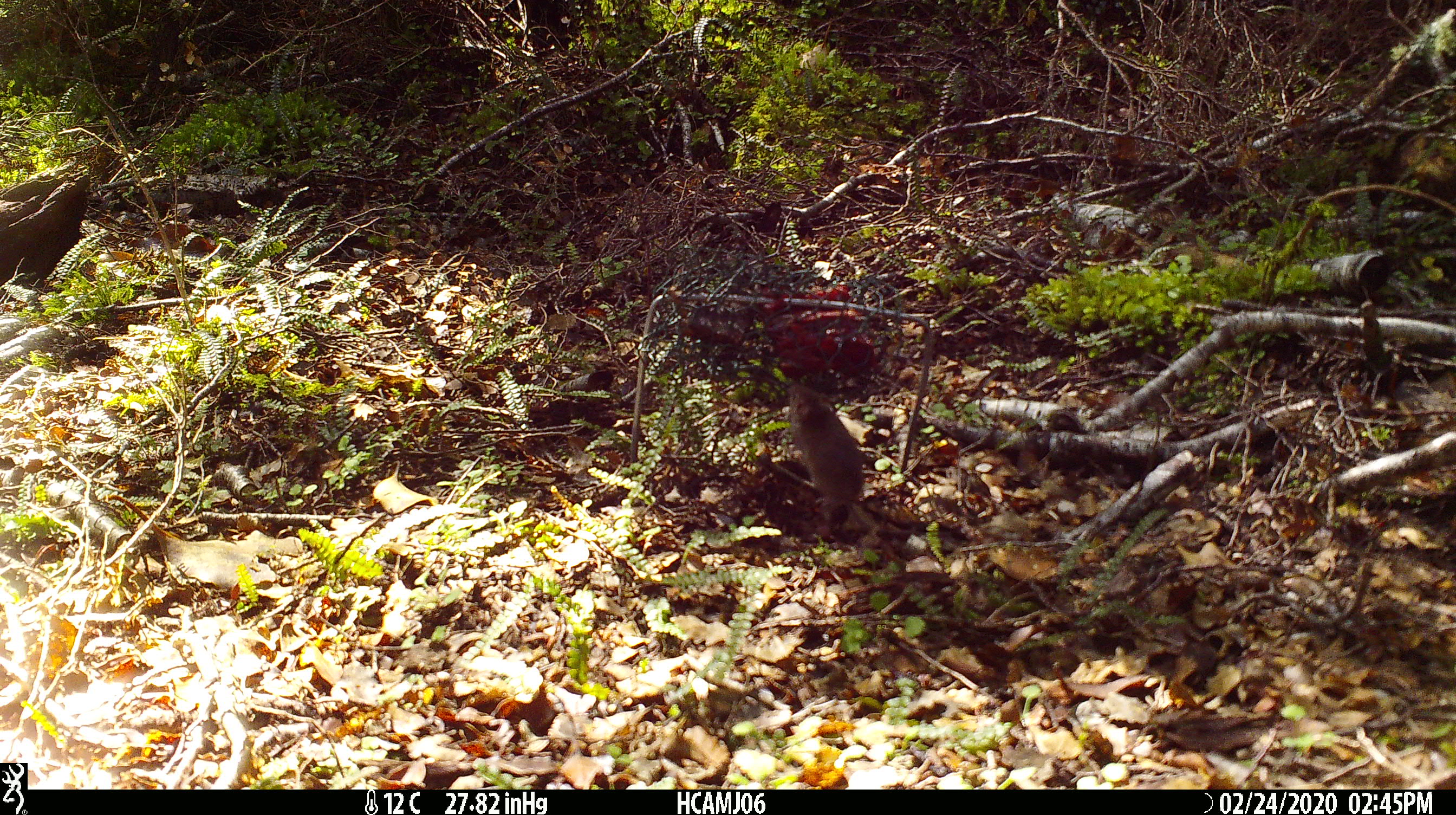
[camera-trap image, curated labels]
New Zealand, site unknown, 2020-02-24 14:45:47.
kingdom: Animalia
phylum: Chordata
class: Mammalia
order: Rodentia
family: Muridae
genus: Mus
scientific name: Mus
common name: mouse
Mouse (Mus).